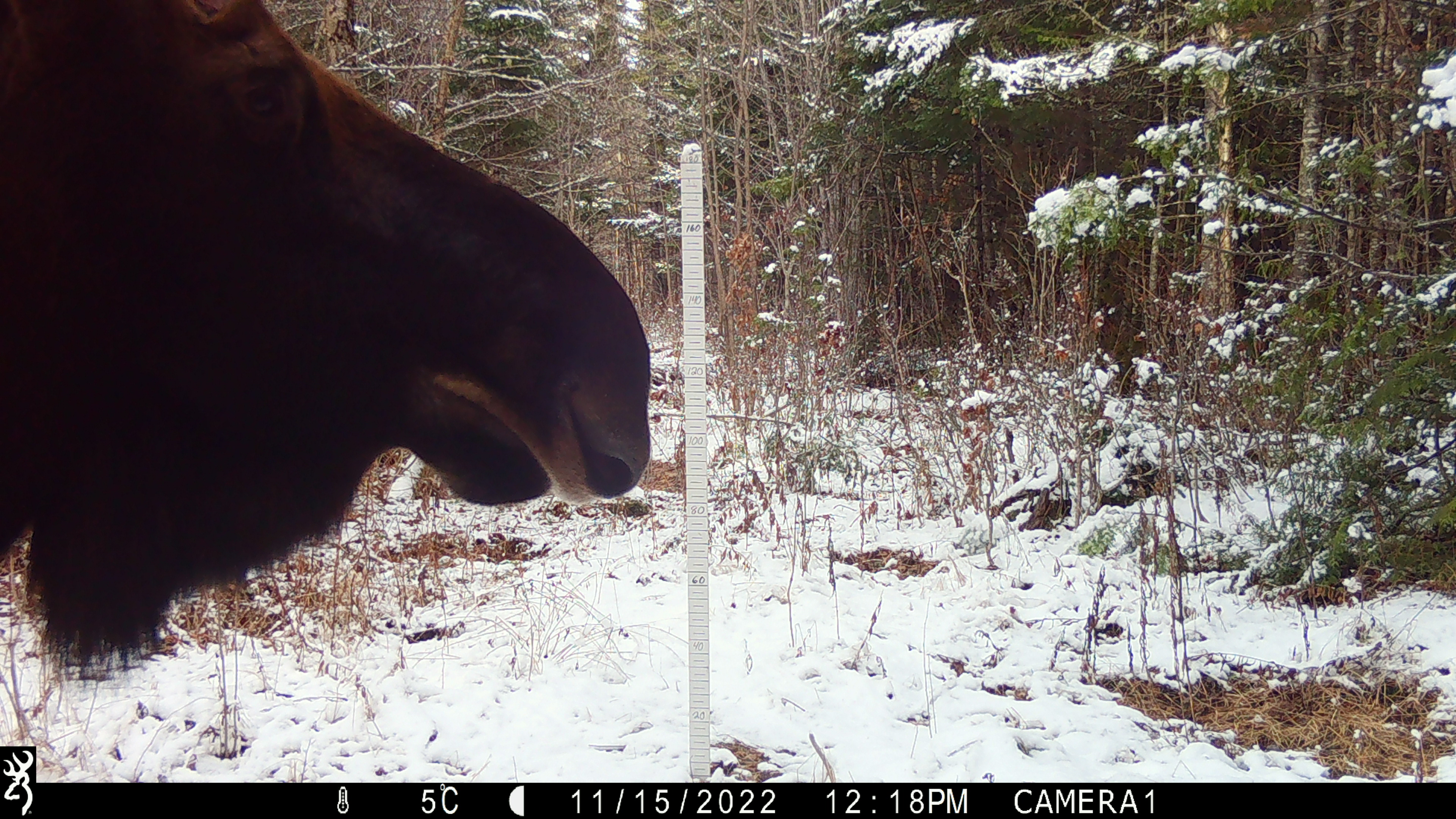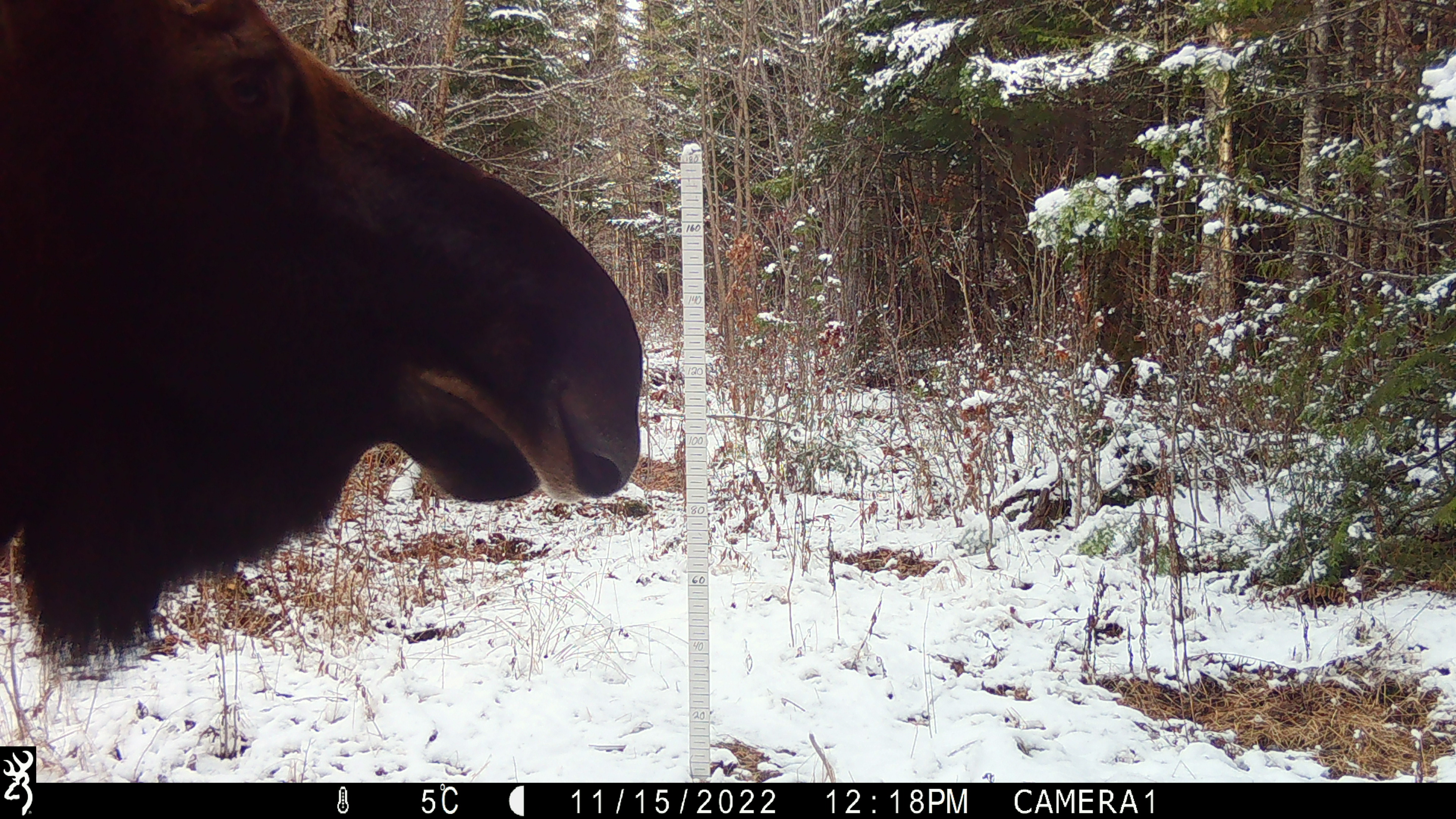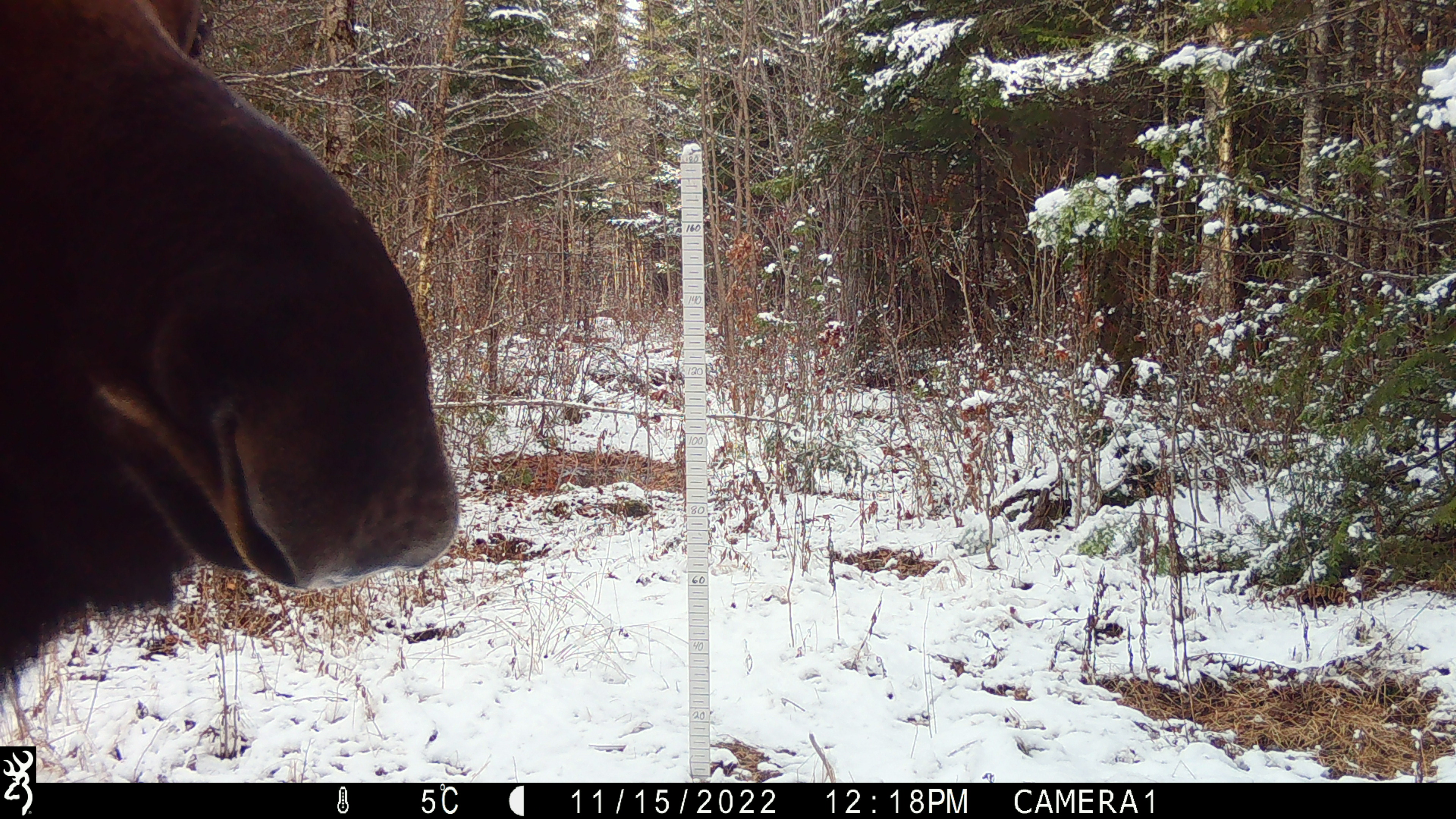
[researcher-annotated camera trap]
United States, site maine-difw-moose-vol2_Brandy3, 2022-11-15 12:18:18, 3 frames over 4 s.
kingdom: Animalia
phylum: Chordata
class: Mammalia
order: Artiodactyla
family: Cervidae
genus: Alces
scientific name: Alces alces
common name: moose